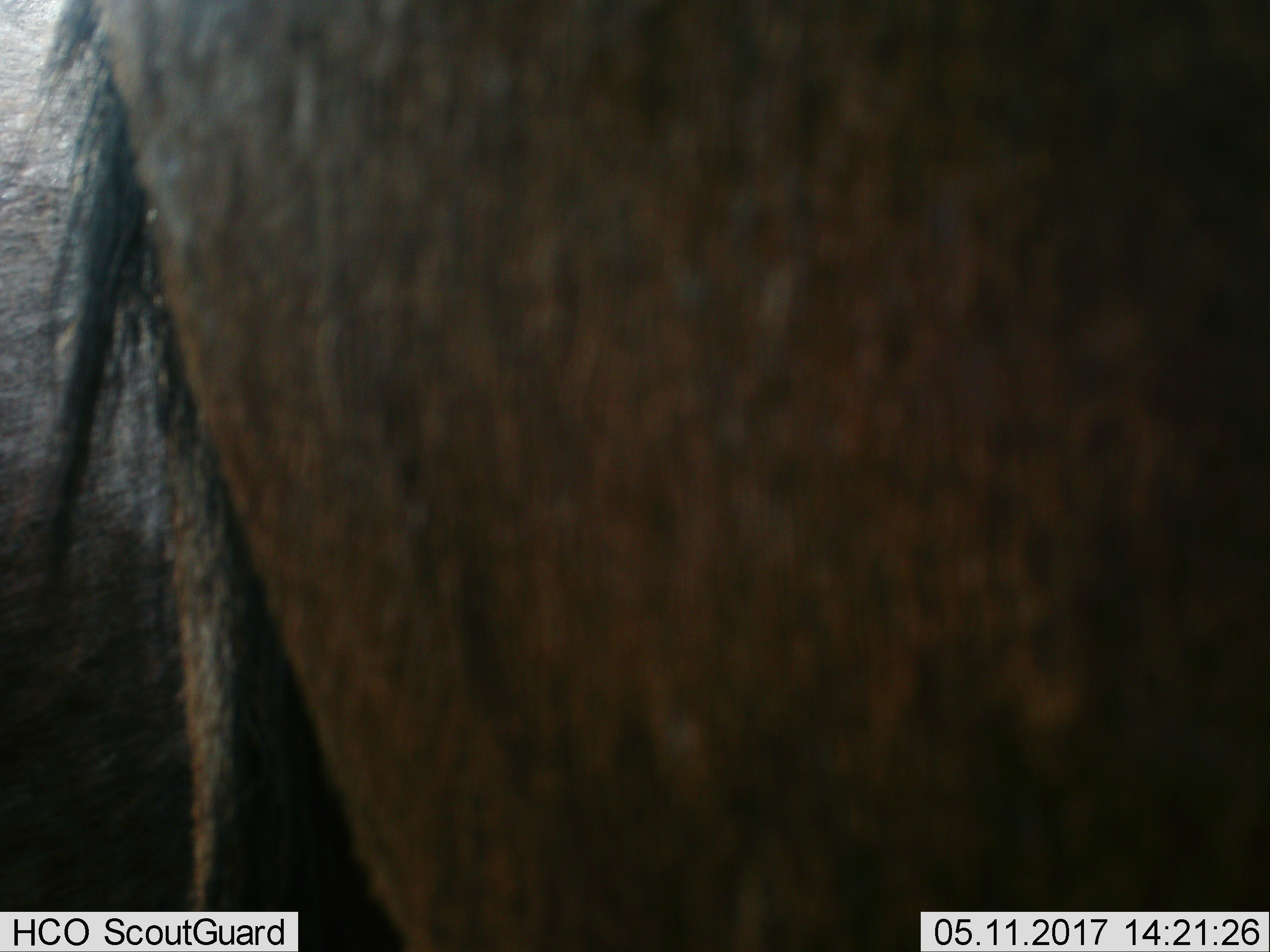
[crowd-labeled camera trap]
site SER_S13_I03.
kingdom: Animalia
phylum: Chordata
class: Mammalia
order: Artiodactyla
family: Bovidae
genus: Connochaetes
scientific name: Connochaetes taurinus taurinus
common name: blue wildebeest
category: wildebeestblue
Wildebeestblue (blue wildebeest) (Connochaetes taurinus taurinus), count 1. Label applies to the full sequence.